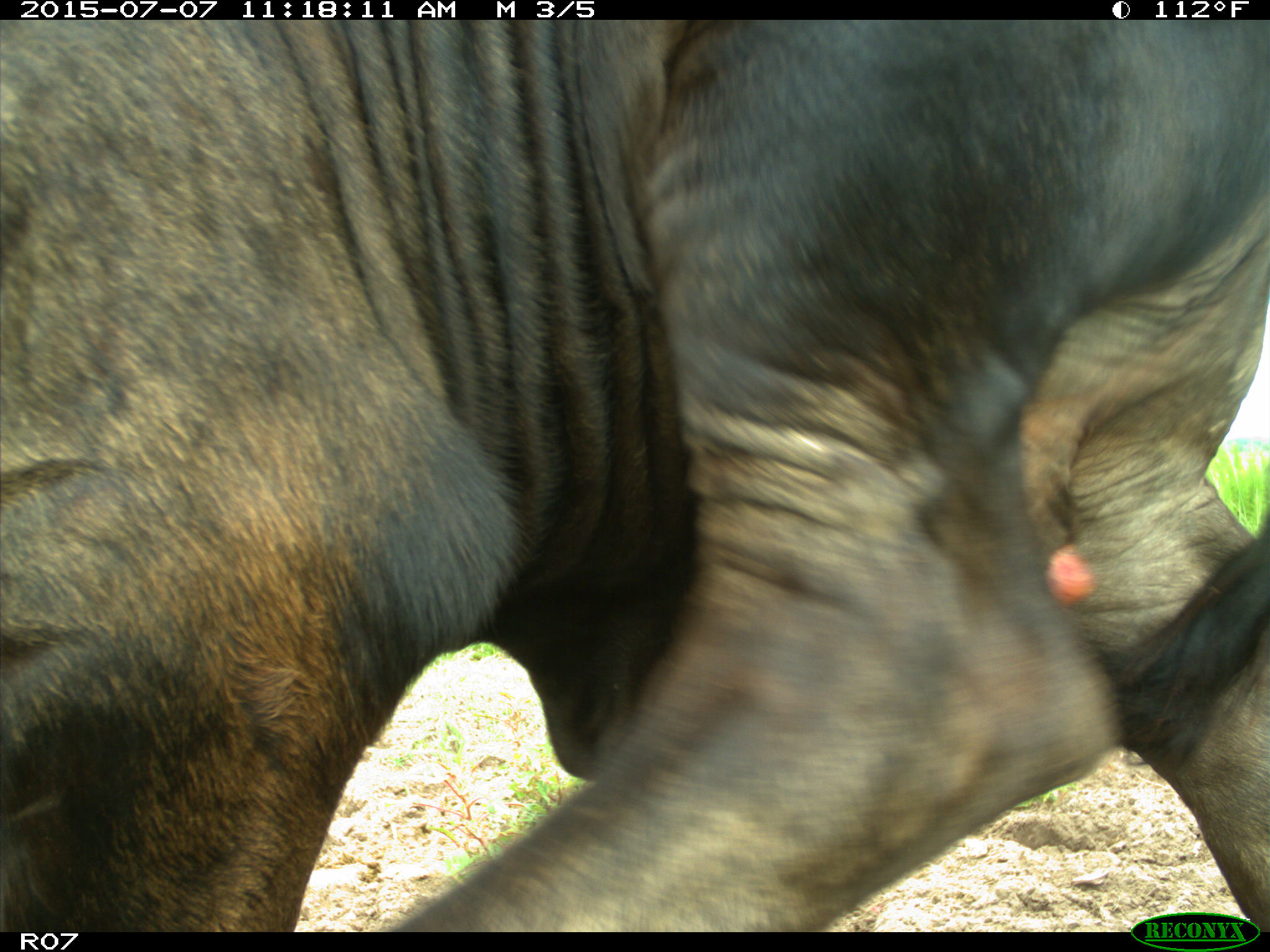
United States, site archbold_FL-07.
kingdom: Animalia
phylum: Chordata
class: Mammalia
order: Artiodactyla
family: Bovidae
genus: Bos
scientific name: Bos taurus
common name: domestic cow